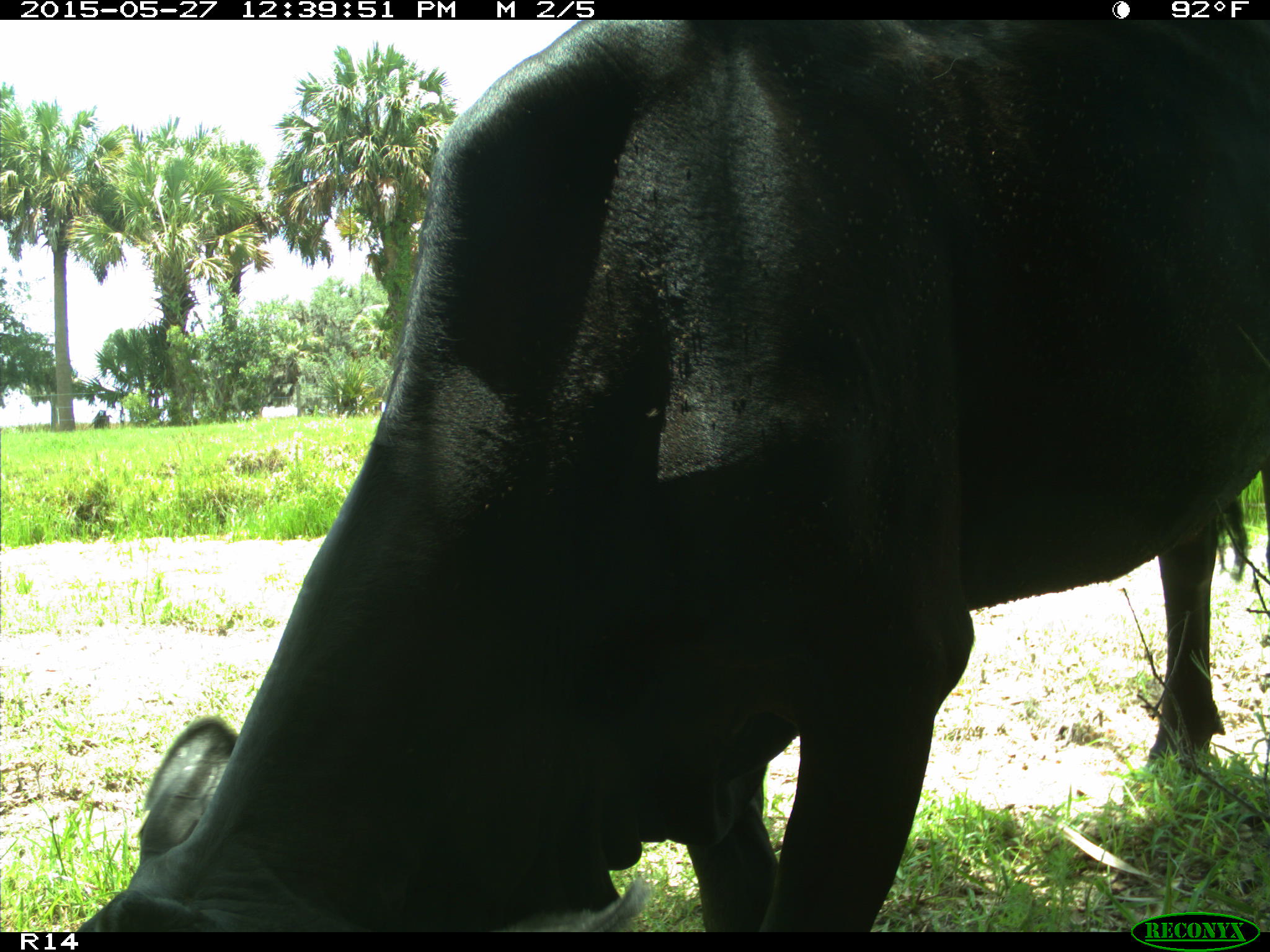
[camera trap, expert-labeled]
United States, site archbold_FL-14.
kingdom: Animalia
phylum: Chordata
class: Mammalia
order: Artiodactyla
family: Bovidae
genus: Bos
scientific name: Bos taurus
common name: domestic cow